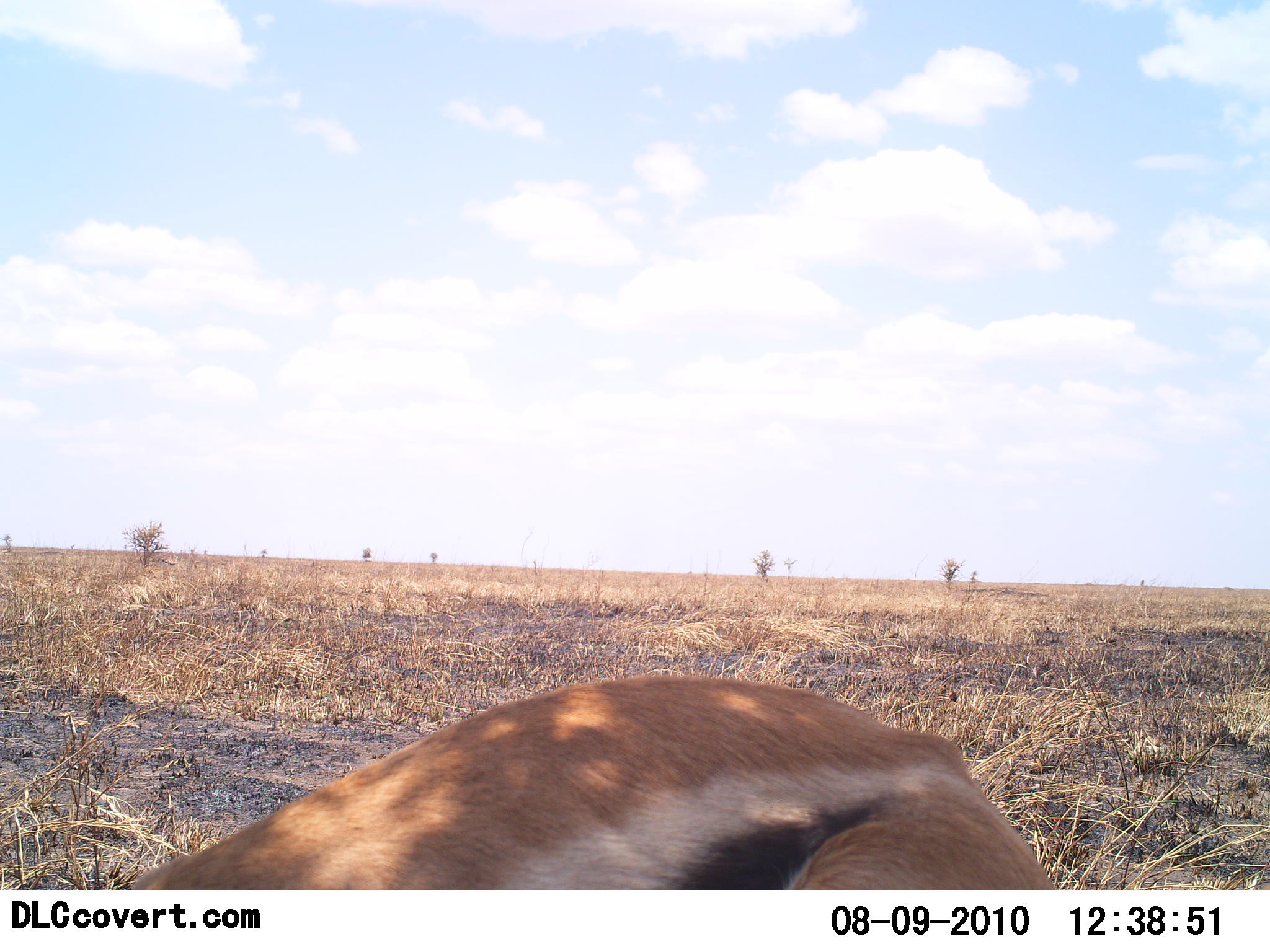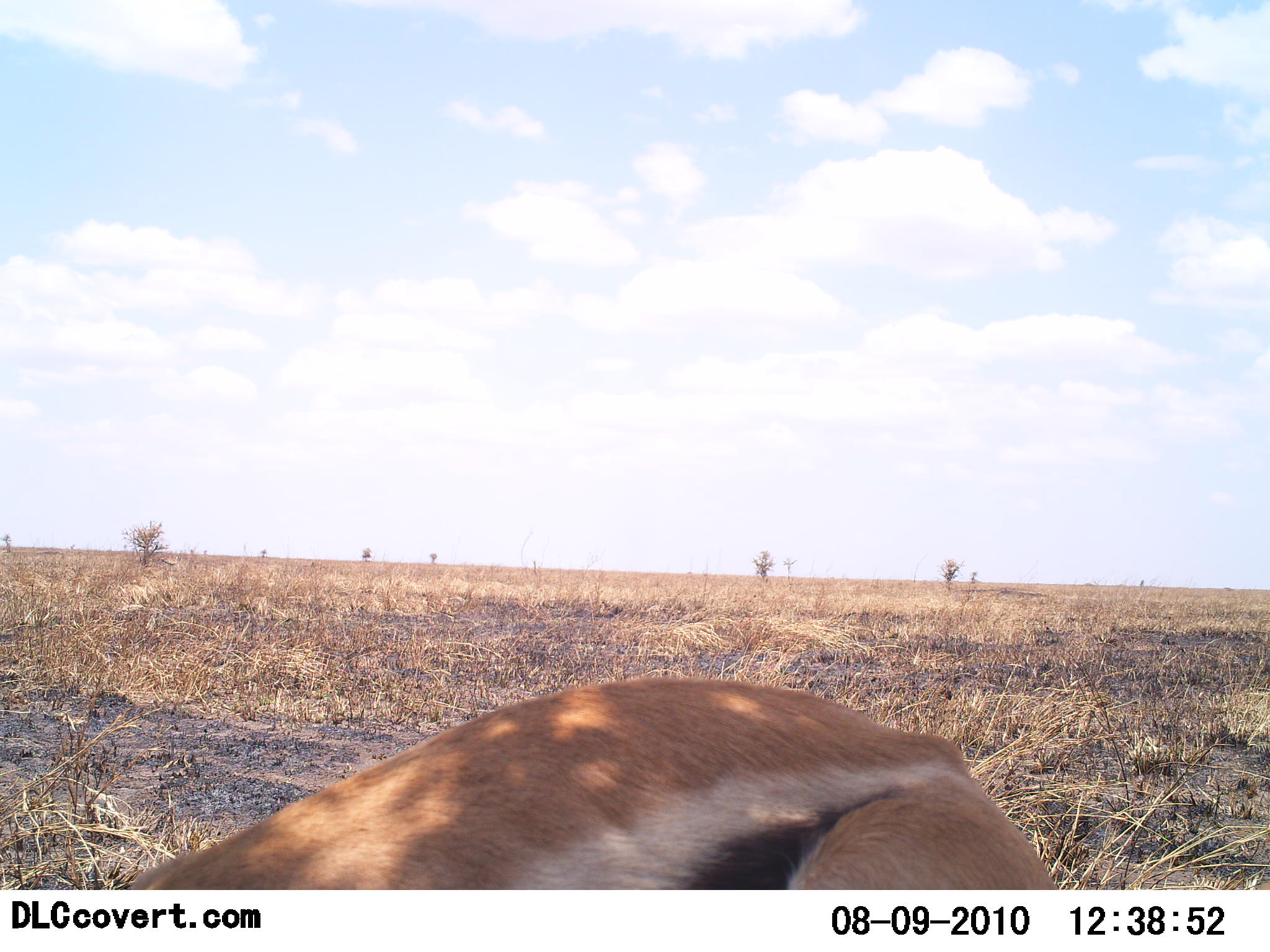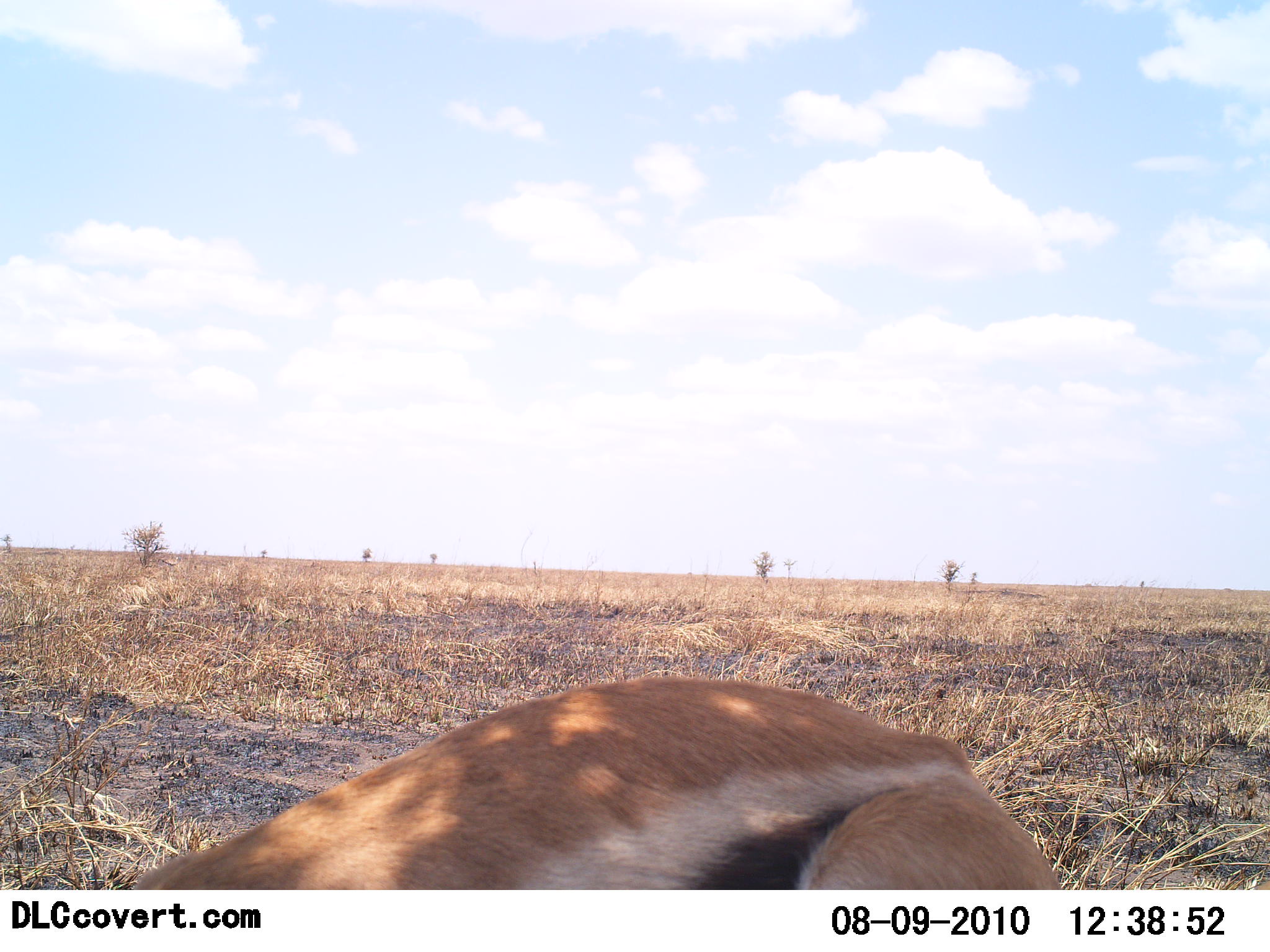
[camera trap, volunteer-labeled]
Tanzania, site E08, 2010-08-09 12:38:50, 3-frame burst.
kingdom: Animalia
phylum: Chordata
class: Mammalia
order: Artiodactyla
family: Bovidae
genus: Eudorcas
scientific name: Eudorcas thomsonii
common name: thomson's gazelle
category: gazellethomsons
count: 1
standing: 33%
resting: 33%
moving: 11%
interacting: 6%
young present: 0%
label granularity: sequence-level